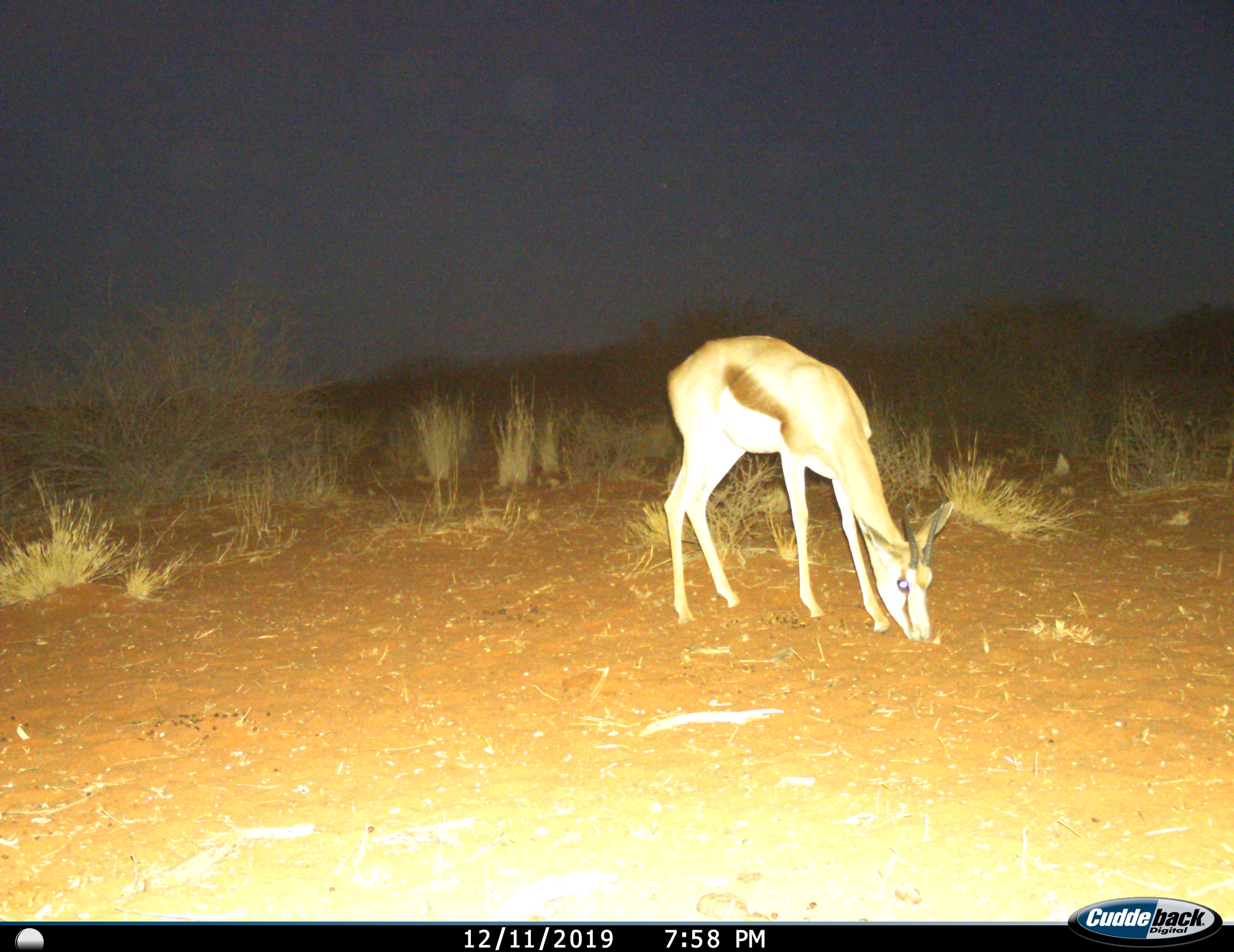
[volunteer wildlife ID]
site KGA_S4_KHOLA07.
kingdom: Animalia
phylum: Chordata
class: Mammalia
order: Artiodactyla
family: Bovidae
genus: Antidorcas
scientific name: Antidorcas marsupialis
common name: springbok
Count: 1.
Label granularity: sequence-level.